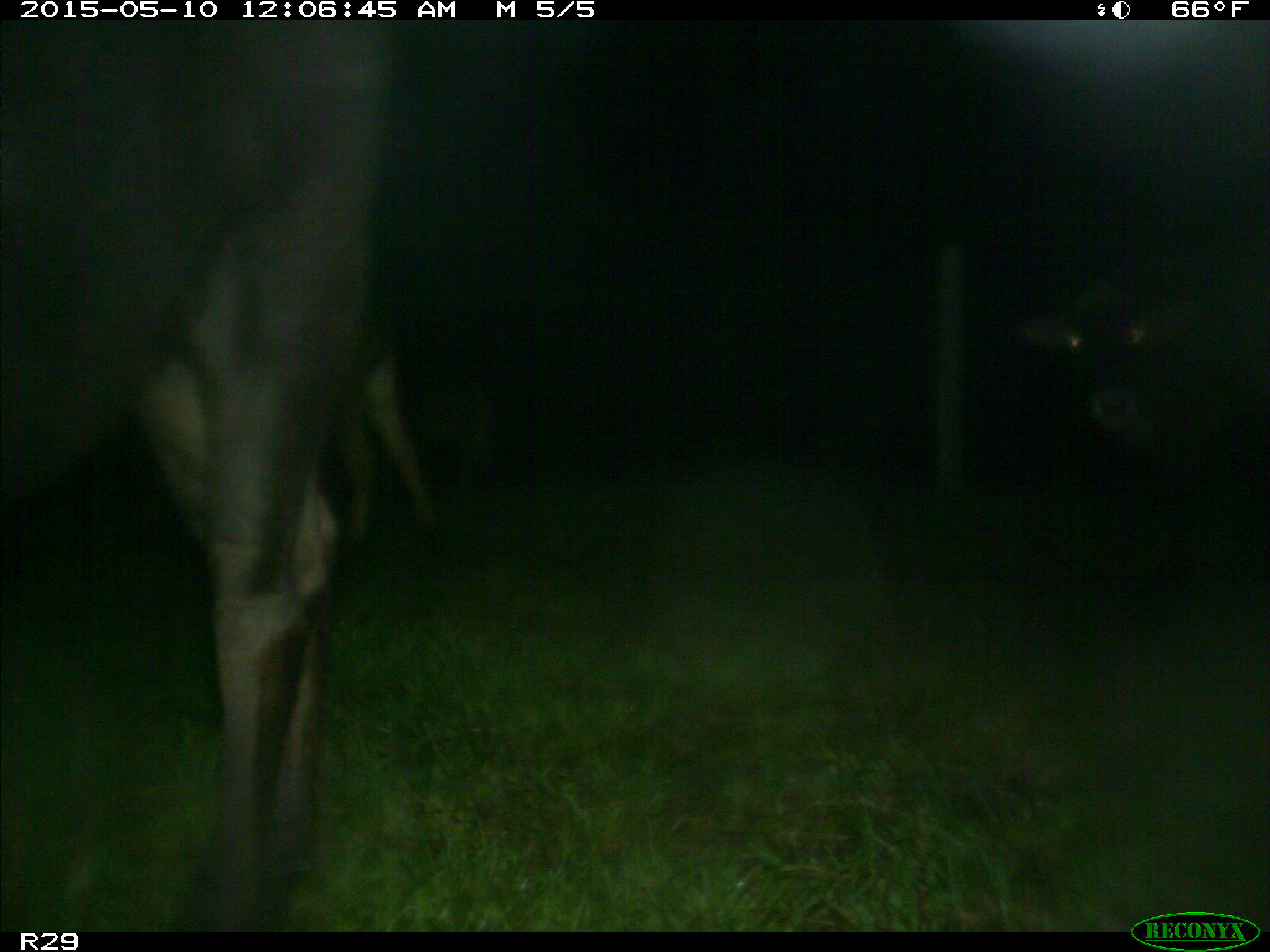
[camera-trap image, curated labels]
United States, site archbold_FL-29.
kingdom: Animalia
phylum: Chordata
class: Mammalia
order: Artiodactyla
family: Bovidae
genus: Bos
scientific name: Bos taurus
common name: domestic cow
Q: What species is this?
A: Bos taurus (domestic cow).